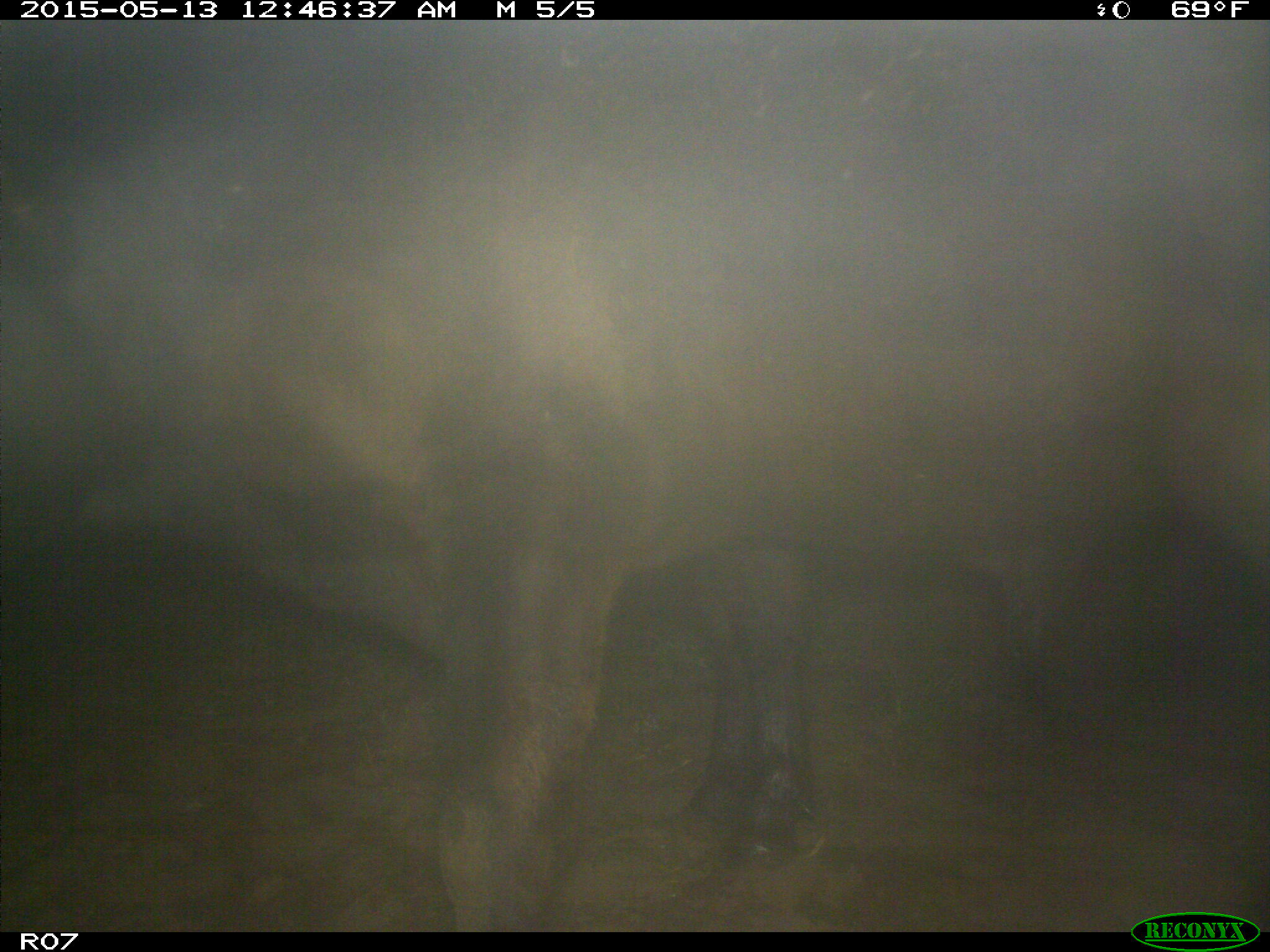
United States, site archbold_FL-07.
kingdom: Animalia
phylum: Chordata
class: Mammalia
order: Artiodactyla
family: Bovidae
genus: Bos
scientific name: Bos taurus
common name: domestic cow